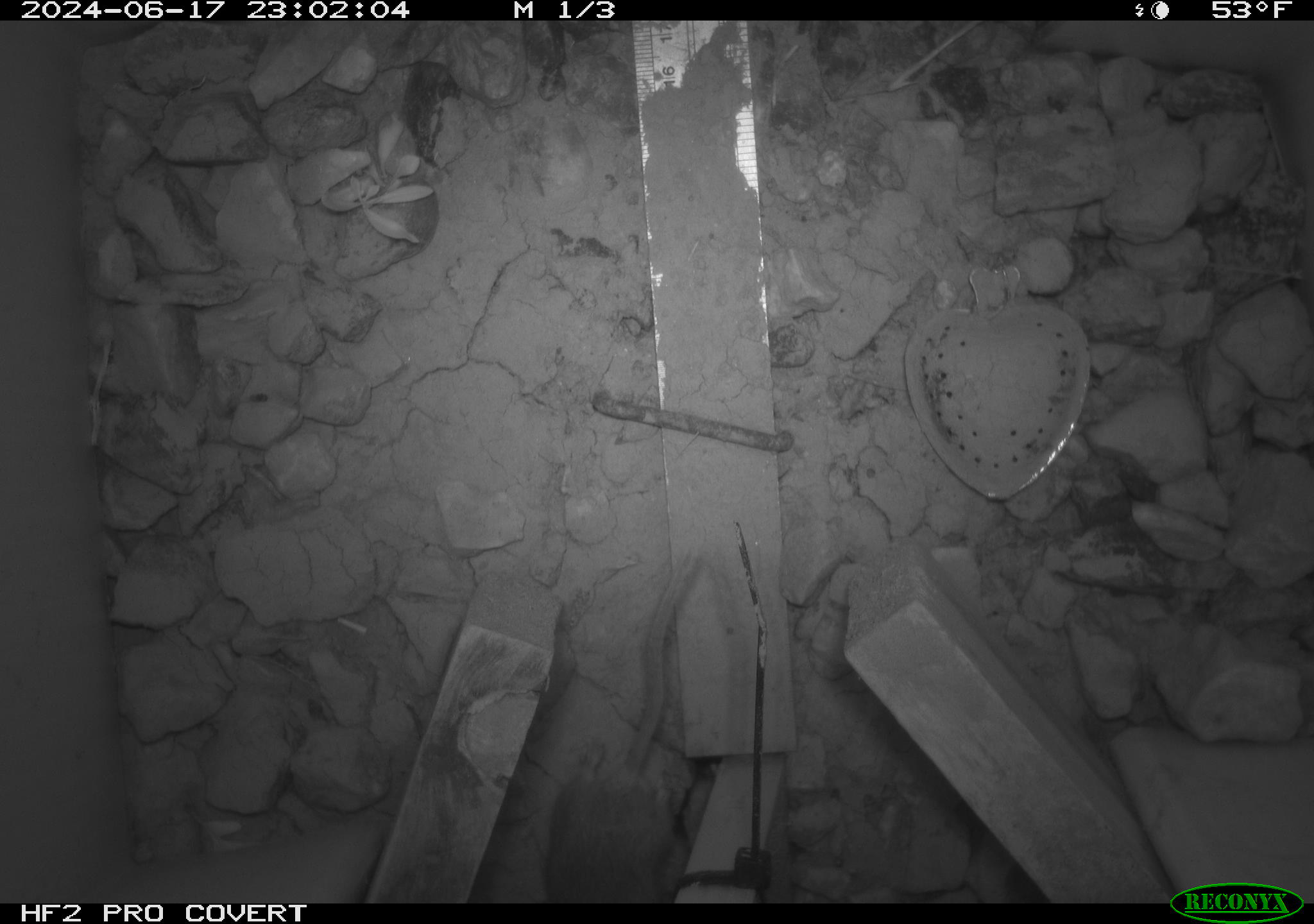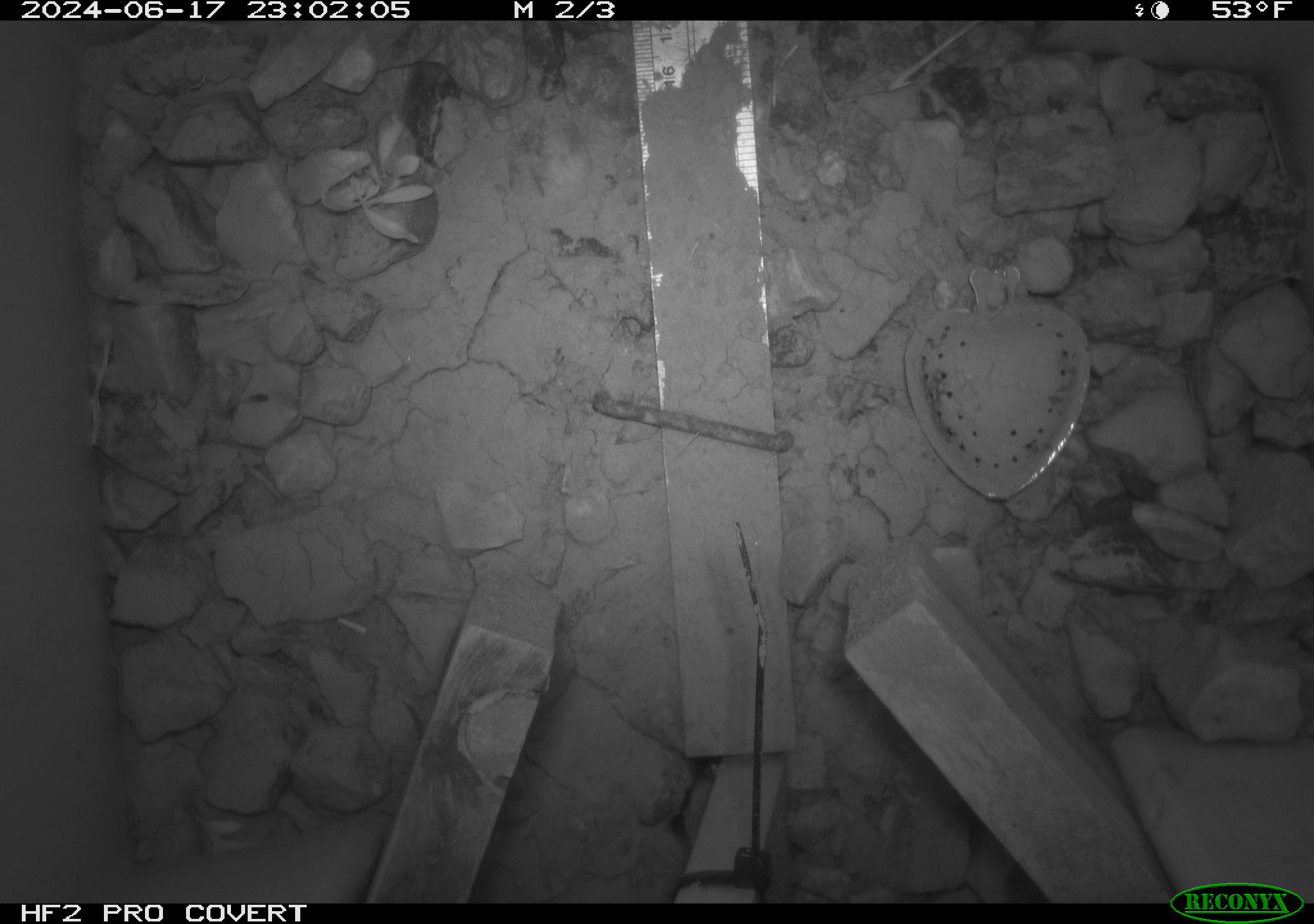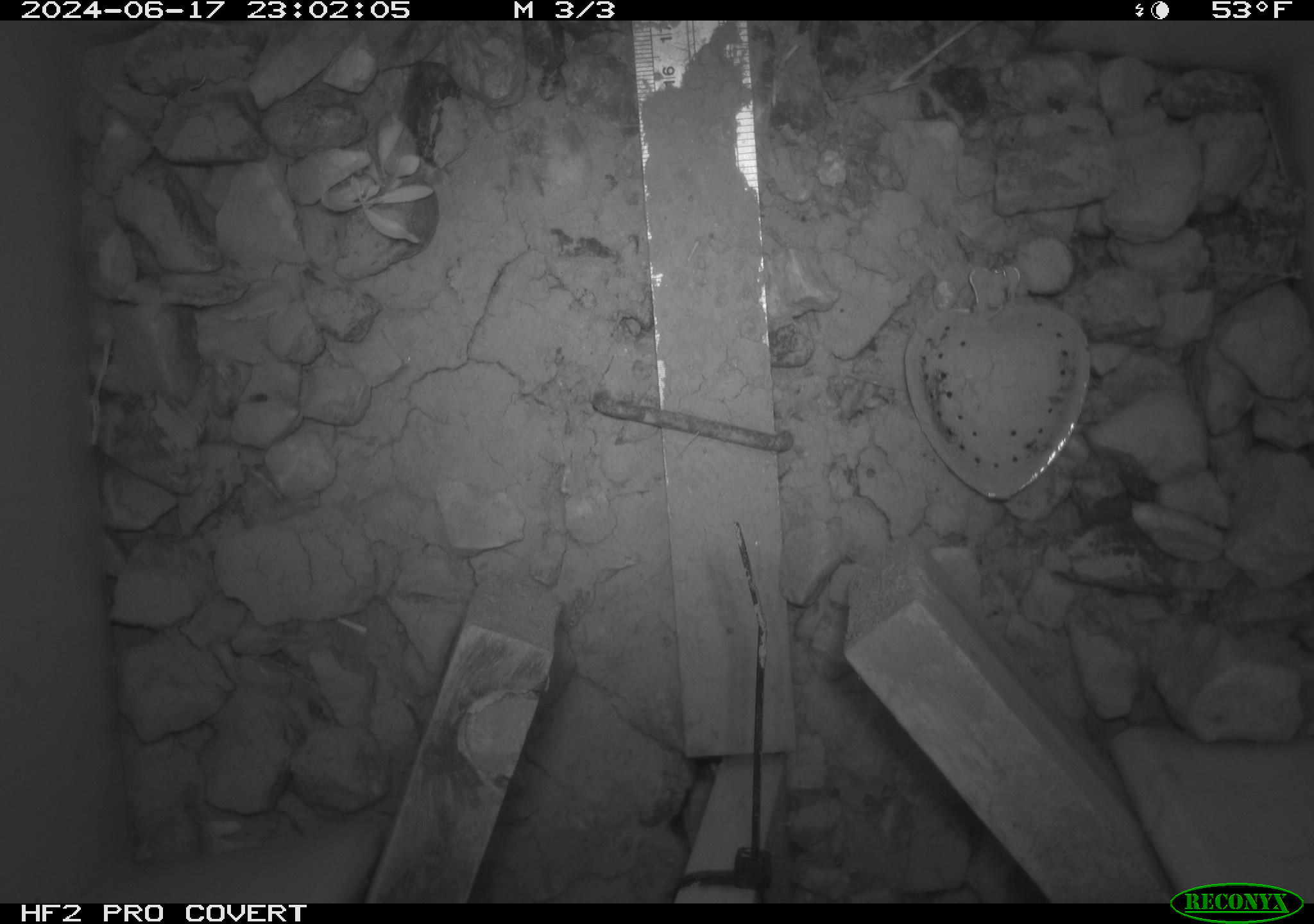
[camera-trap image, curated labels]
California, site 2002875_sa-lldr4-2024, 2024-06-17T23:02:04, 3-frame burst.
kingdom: Animalia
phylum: Chordata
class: Mammalia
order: Rodentia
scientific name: Rodentia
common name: mouse species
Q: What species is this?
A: Mouse species (Rodentia).